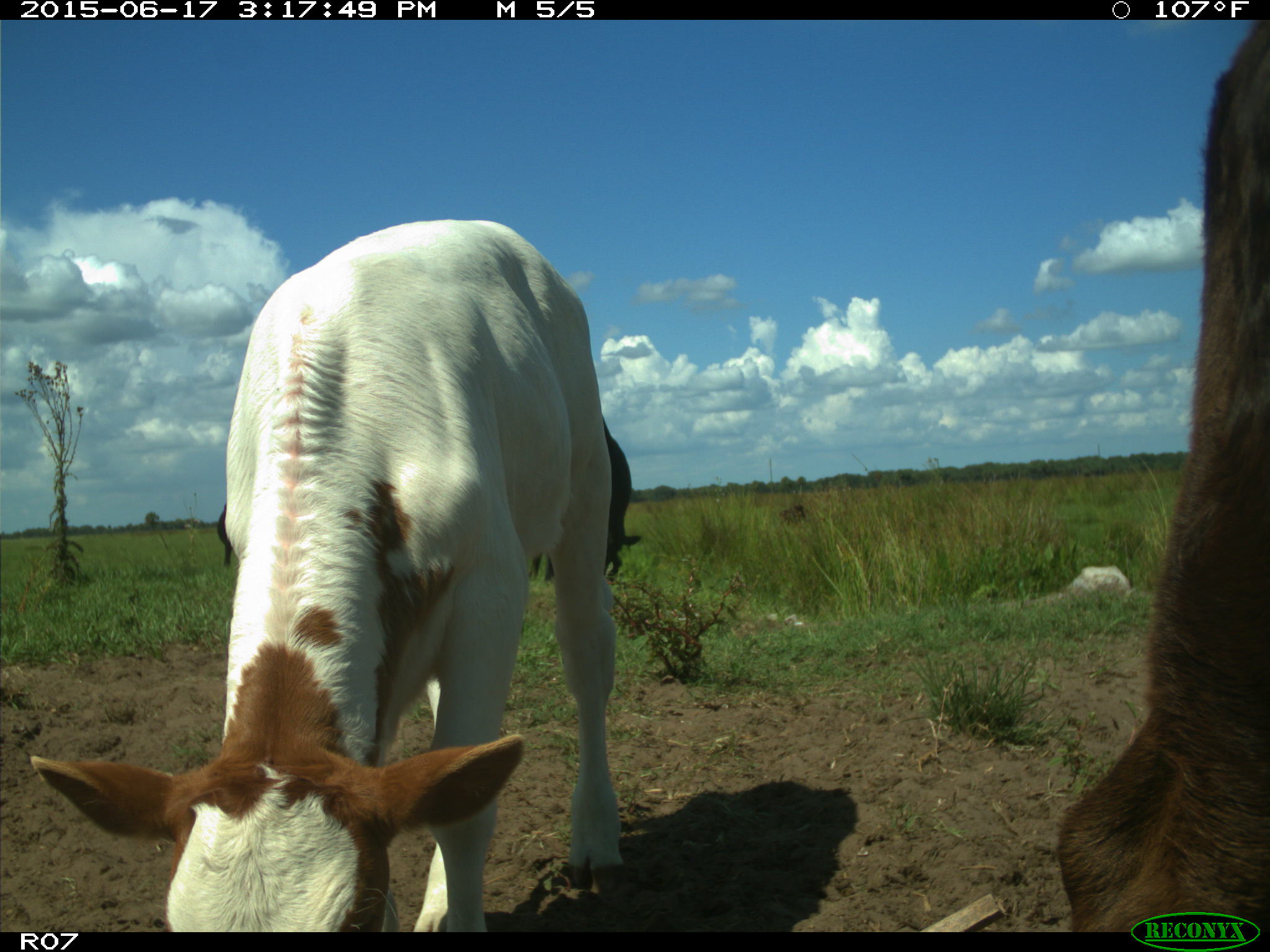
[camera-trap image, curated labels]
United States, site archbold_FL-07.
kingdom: Animalia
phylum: Chordata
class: Mammalia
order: Artiodactyla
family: Bovidae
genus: Bos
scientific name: Bos taurus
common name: domestic cow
Bos taurus (domestic cow).